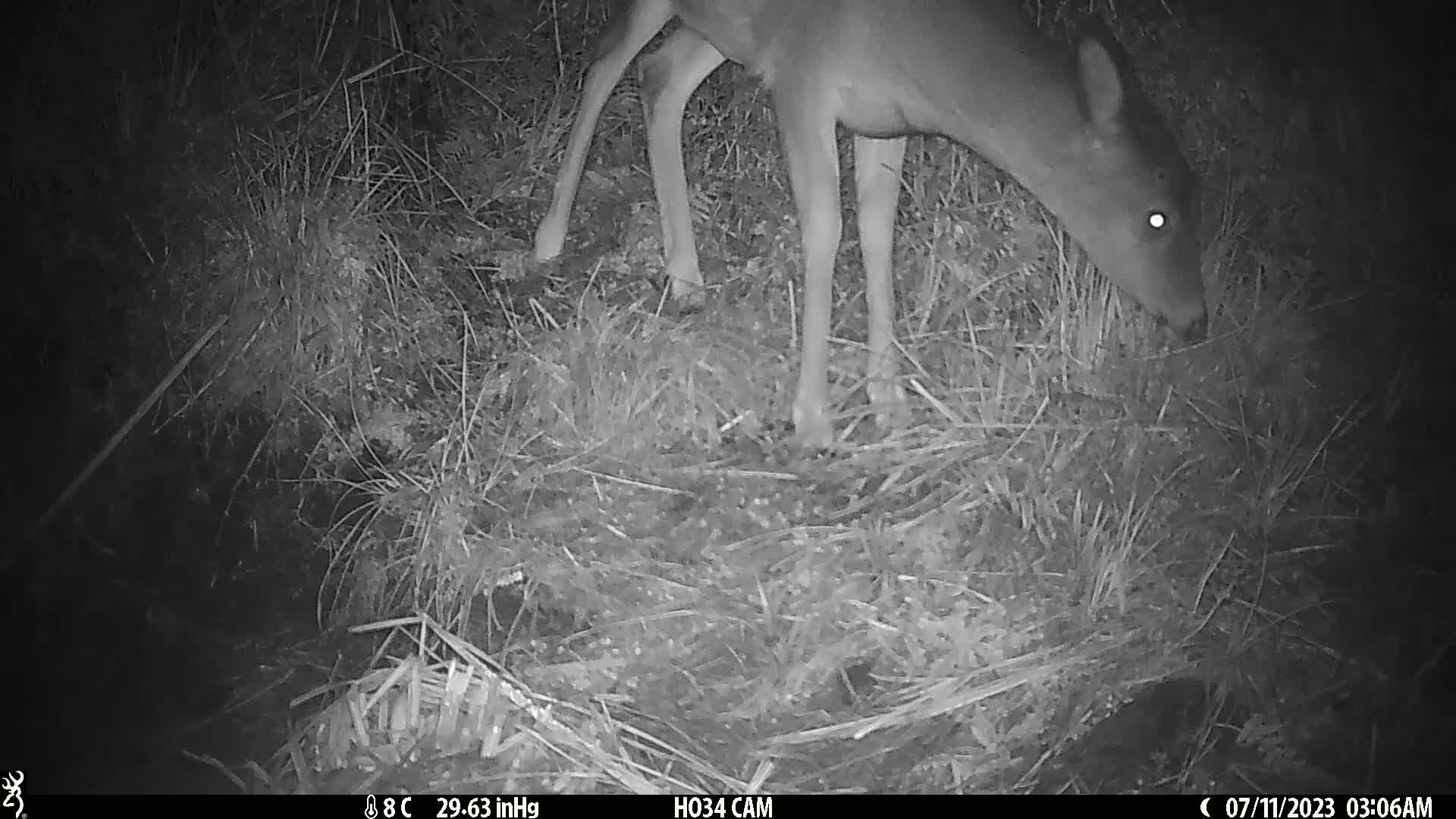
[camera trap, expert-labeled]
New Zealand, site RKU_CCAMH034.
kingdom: Animalia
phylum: Chordata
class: Mammalia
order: Artiodactyla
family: Cervidae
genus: Odocoileus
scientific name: Odocoileus virginianus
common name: white-tailed deer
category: white tailed deer